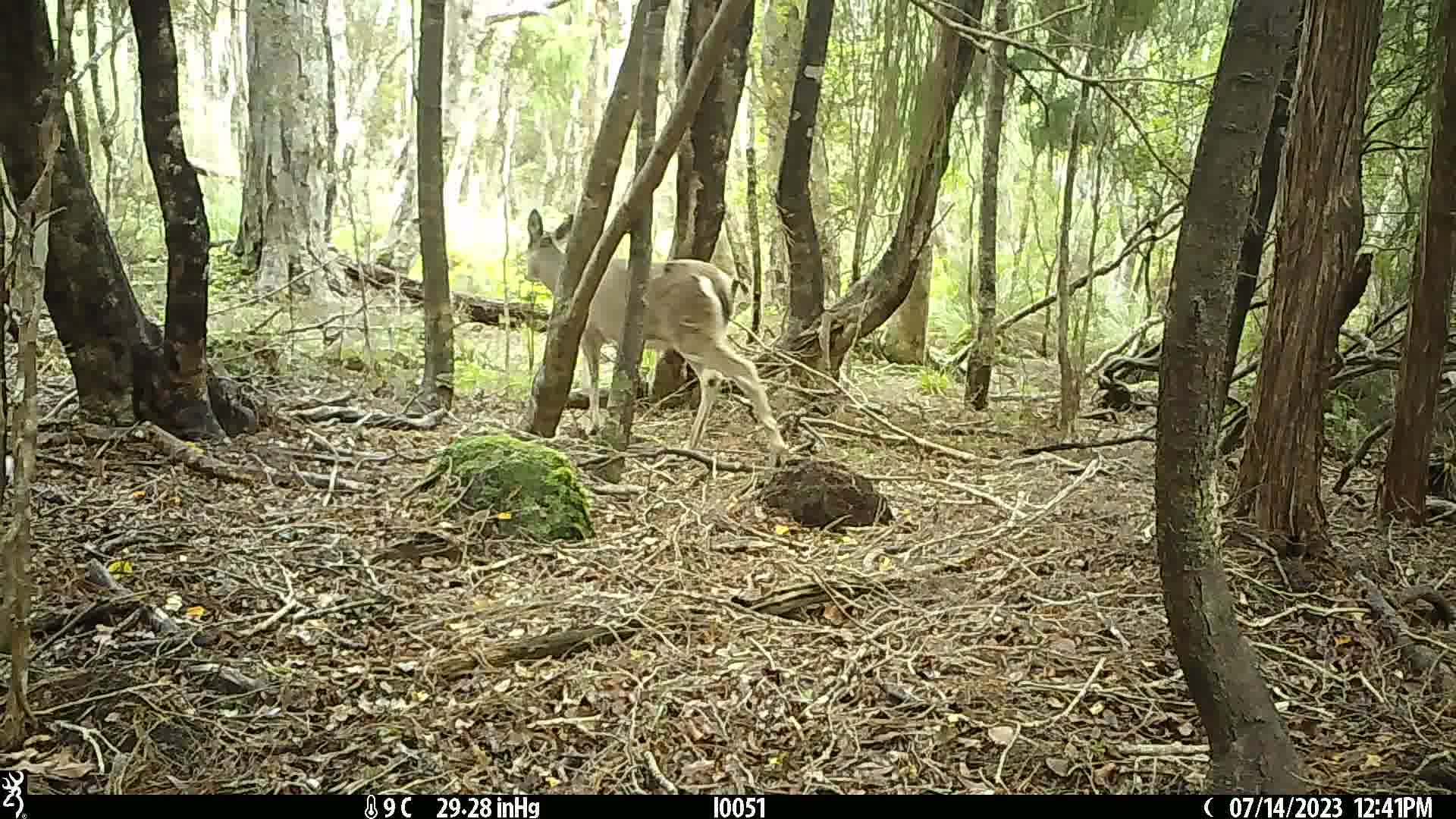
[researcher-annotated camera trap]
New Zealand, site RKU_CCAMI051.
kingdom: Animalia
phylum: Chordata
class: Mammalia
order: Artiodactyla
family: Cervidae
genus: Odocoileus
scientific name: Odocoileus virginianus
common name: white-tailed deer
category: white tailed deer